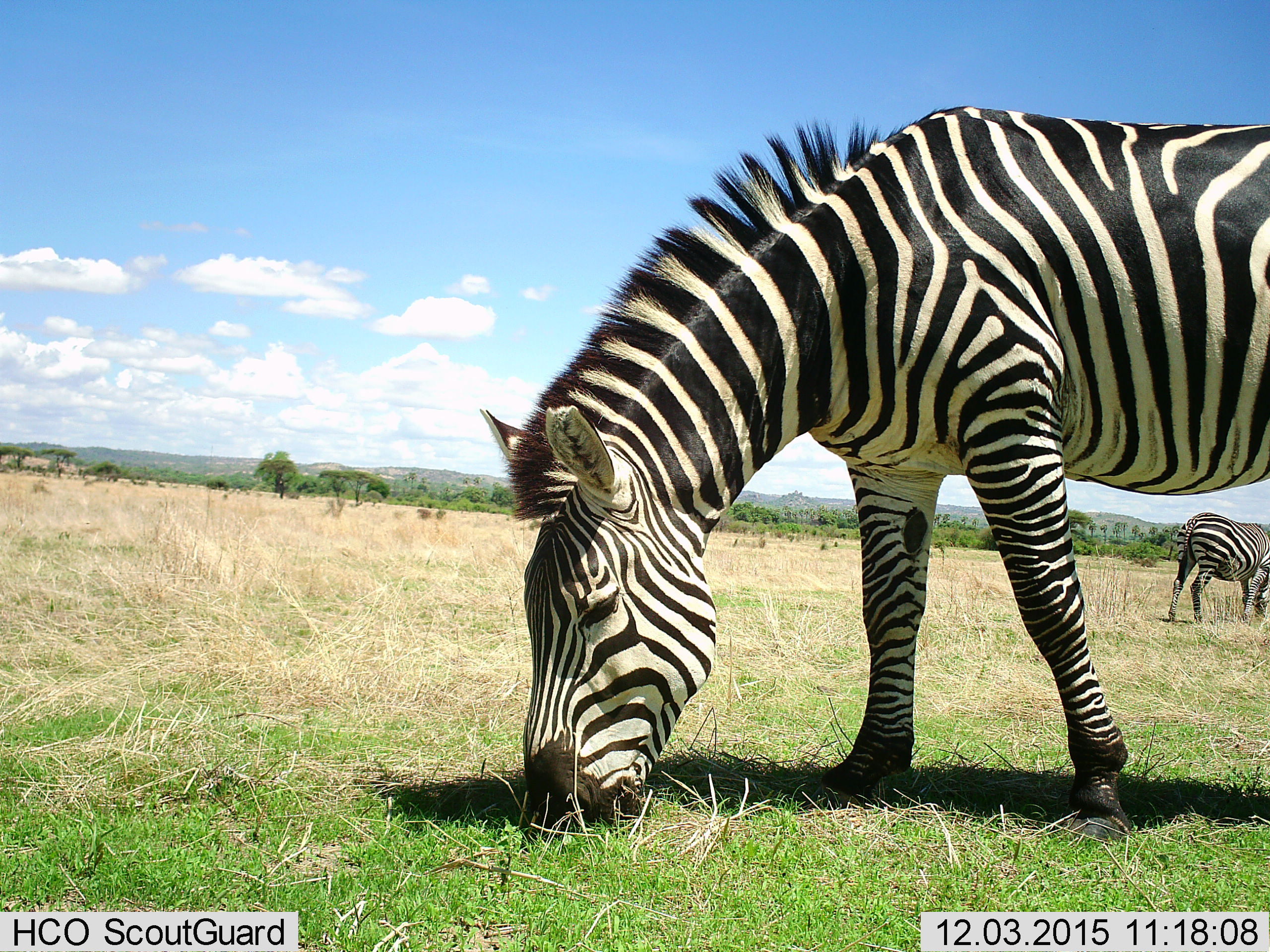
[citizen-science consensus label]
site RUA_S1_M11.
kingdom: Animalia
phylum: Chordata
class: Mammalia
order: Perissodactyla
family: Equidae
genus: Equus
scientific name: Equus quagga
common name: plains zebra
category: zebraplains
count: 2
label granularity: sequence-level